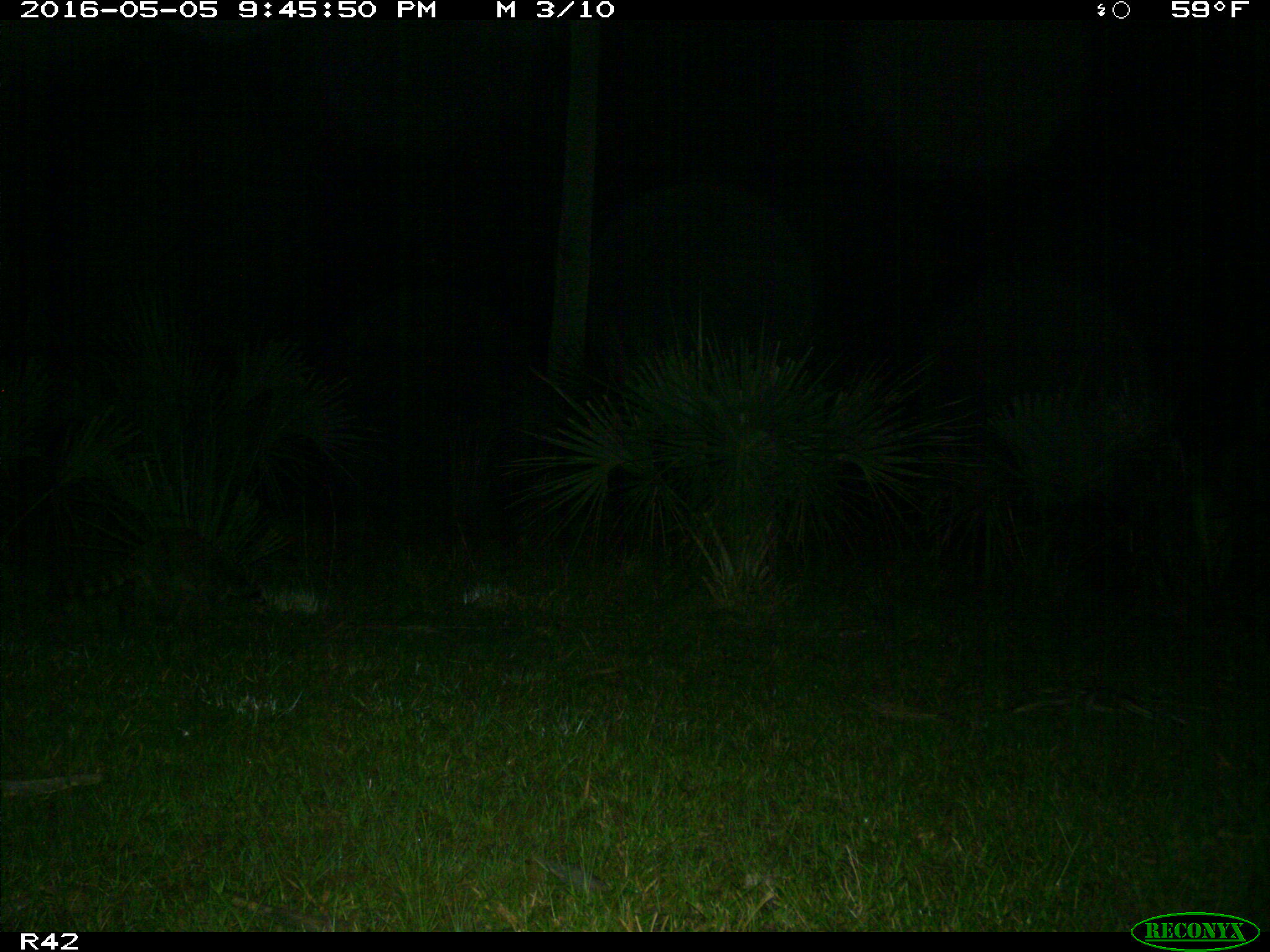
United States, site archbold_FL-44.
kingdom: Animalia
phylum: Chordata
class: Mammalia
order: Carnivora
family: Procyonidae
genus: Procyon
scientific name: Procyon lotor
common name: common raccoon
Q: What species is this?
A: Procyon lotor (common raccoon).